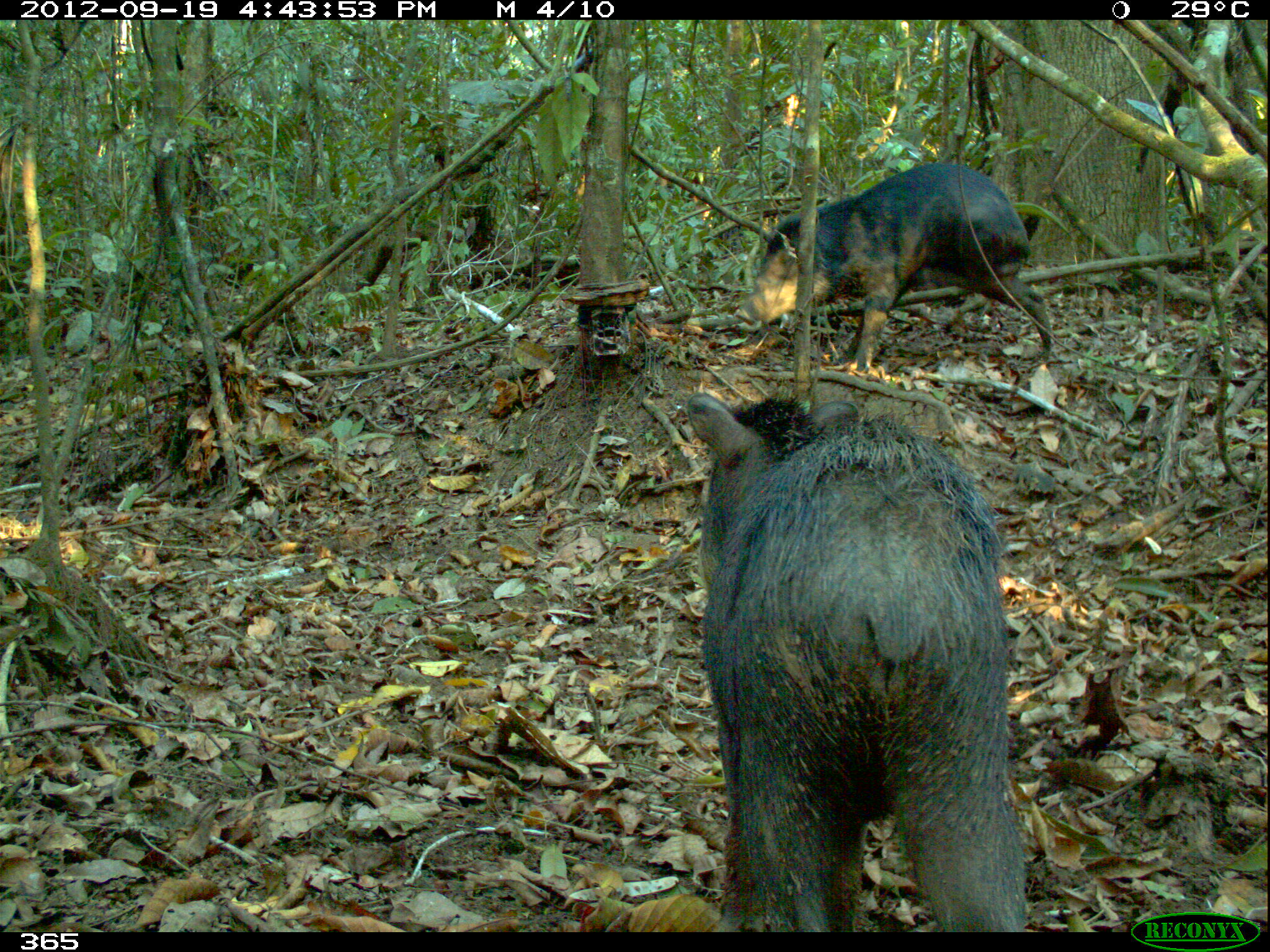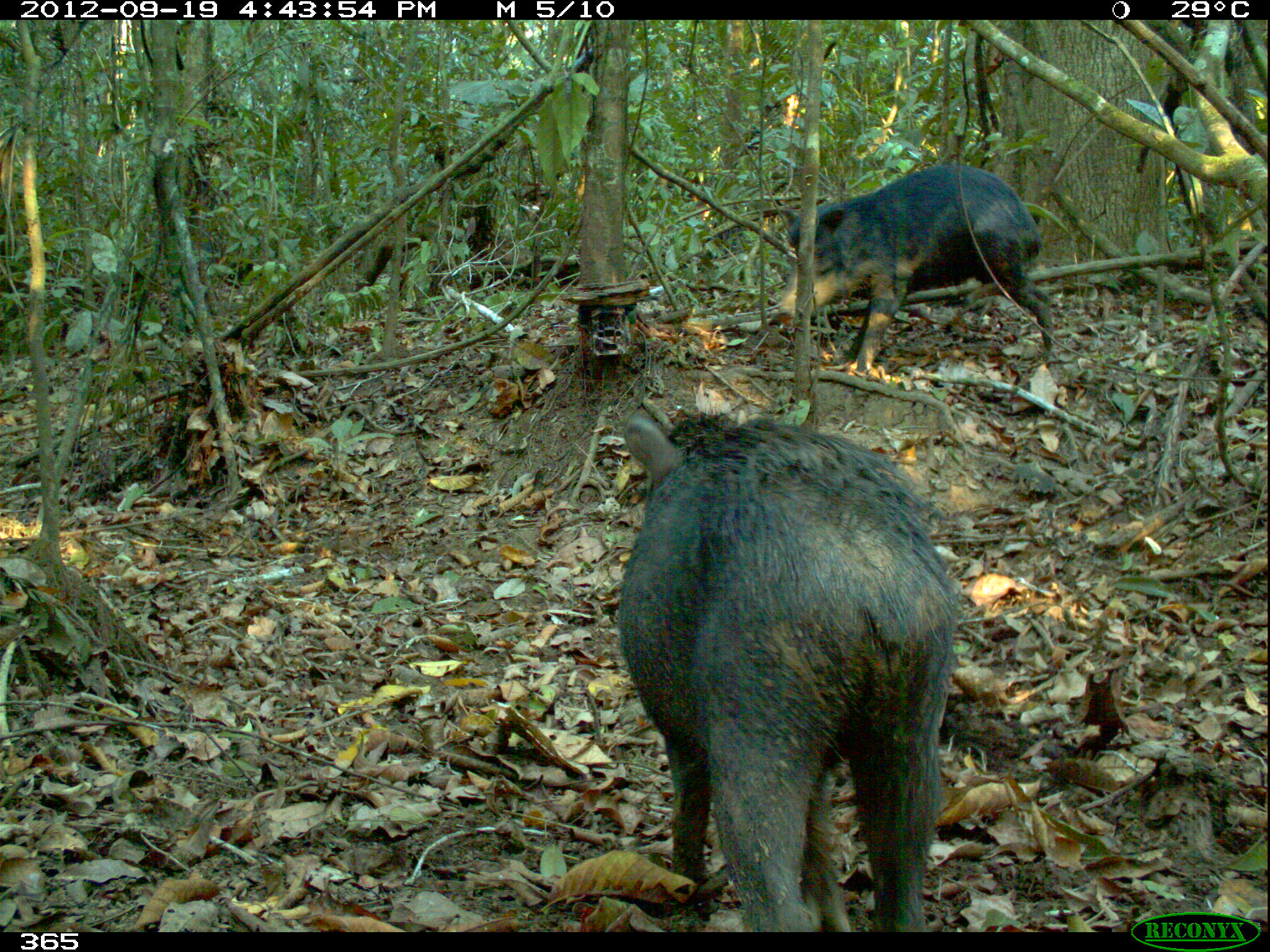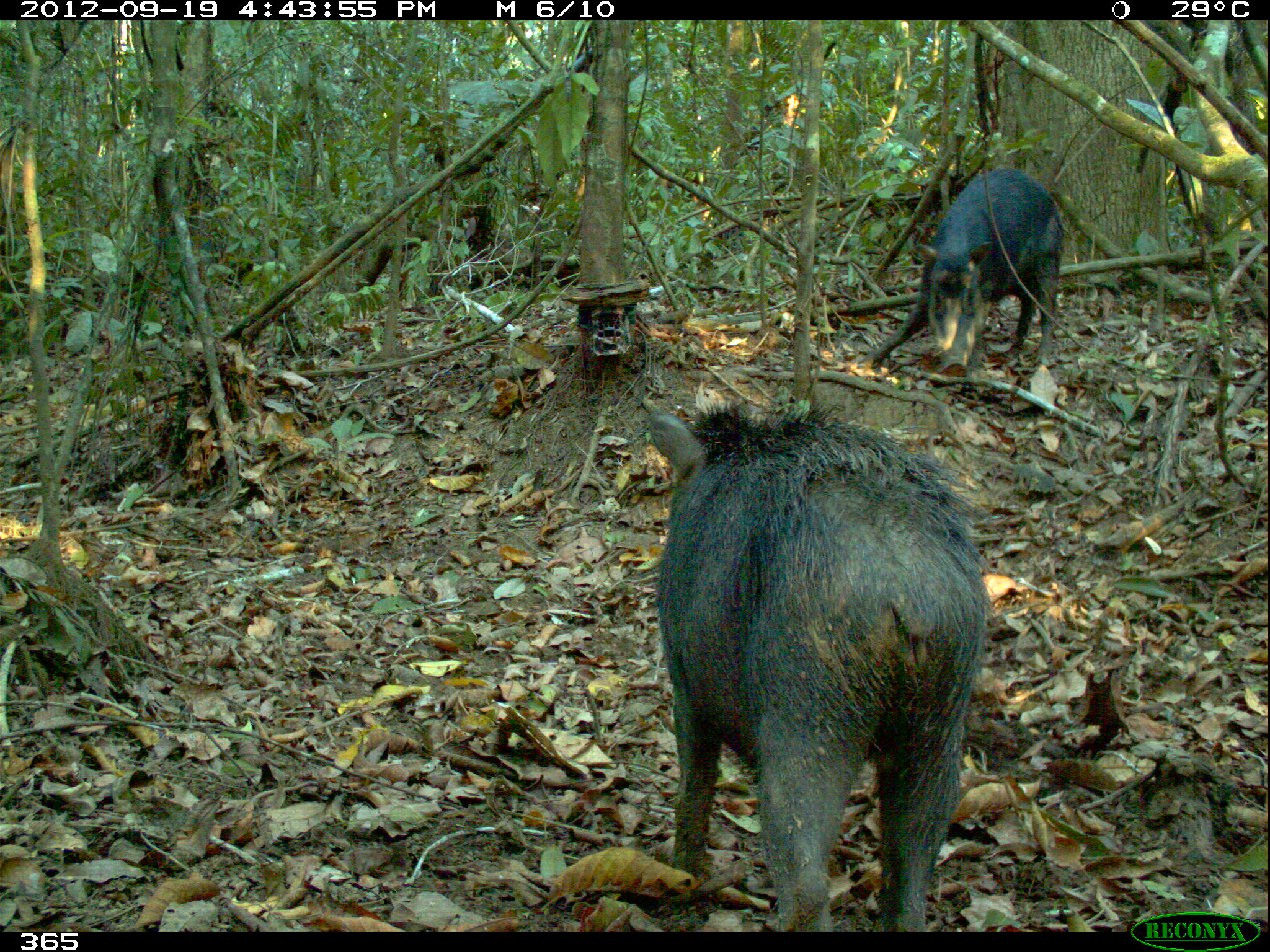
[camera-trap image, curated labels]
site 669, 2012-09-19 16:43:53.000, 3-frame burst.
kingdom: Animalia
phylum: Chordata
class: Mammalia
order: Artiodactyla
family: Tayassuidae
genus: Tayassu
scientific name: Tayassu pecari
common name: white-lipped peccary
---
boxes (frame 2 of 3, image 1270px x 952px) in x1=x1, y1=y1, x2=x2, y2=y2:
tayassu pecari: x1=618, y1=412, x2=961, y2=931; x1=773, y1=163, x2=1052, y2=372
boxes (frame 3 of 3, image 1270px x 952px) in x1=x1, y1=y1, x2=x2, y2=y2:
tayassu pecari: x1=642, y1=398, x2=990, y2=931; x1=855, y1=163, x2=1064, y2=375